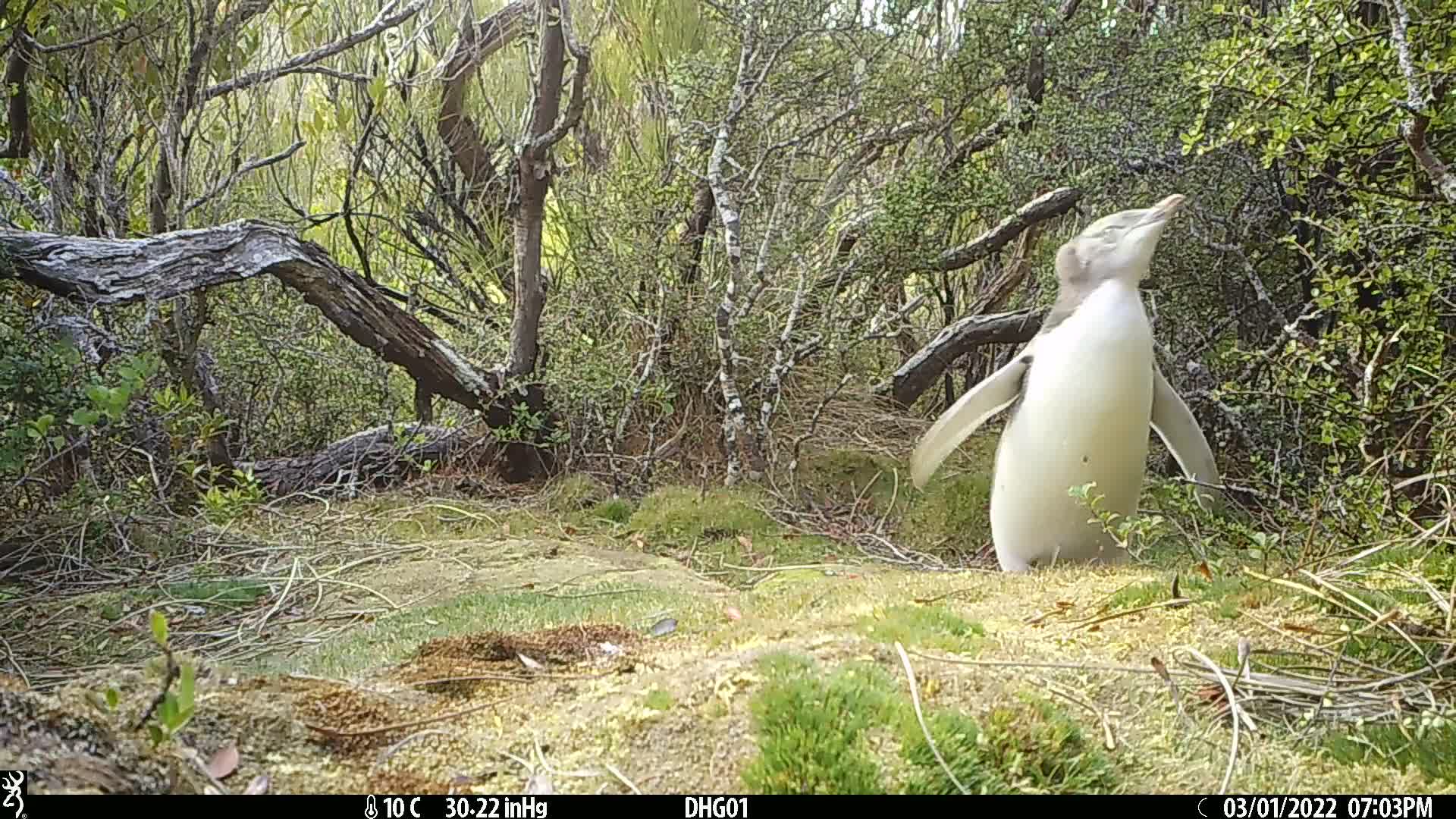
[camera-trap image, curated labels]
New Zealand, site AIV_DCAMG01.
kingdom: Animalia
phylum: Chordata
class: Aves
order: Sphenisciformes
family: Spheniscidae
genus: Megadyptes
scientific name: Megadyptes antipodes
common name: yellow-eyed penguin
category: yellow eyed penguin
Yellow eyed penguin (yellow-eyed penguin) (Megadyptes antipodes).